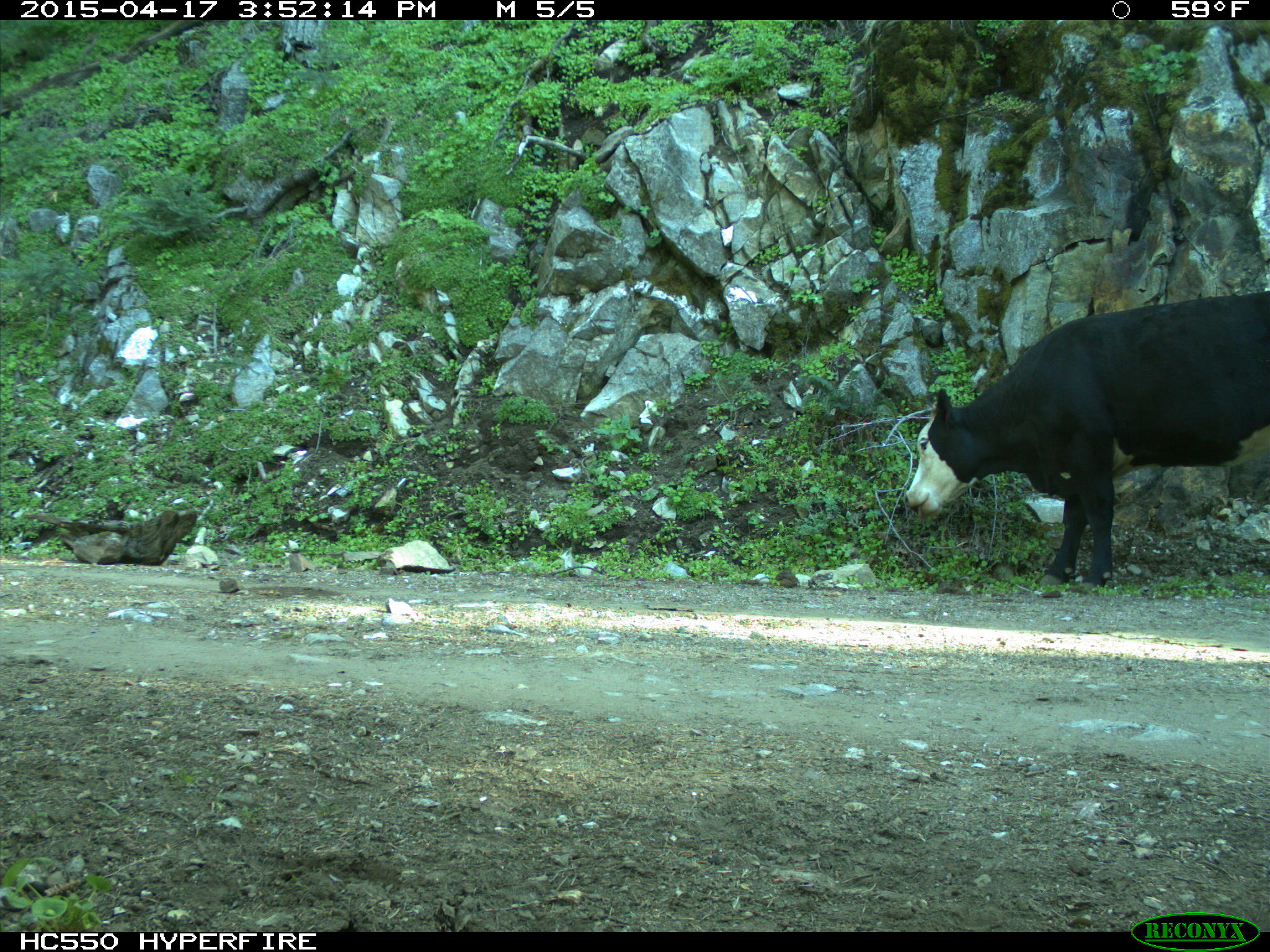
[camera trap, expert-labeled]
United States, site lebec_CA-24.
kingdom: Animalia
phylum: Chordata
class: Mammalia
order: Artiodactyla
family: Bovidae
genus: Bos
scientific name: Bos taurus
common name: domestic cow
Bos taurus (domestic cow).